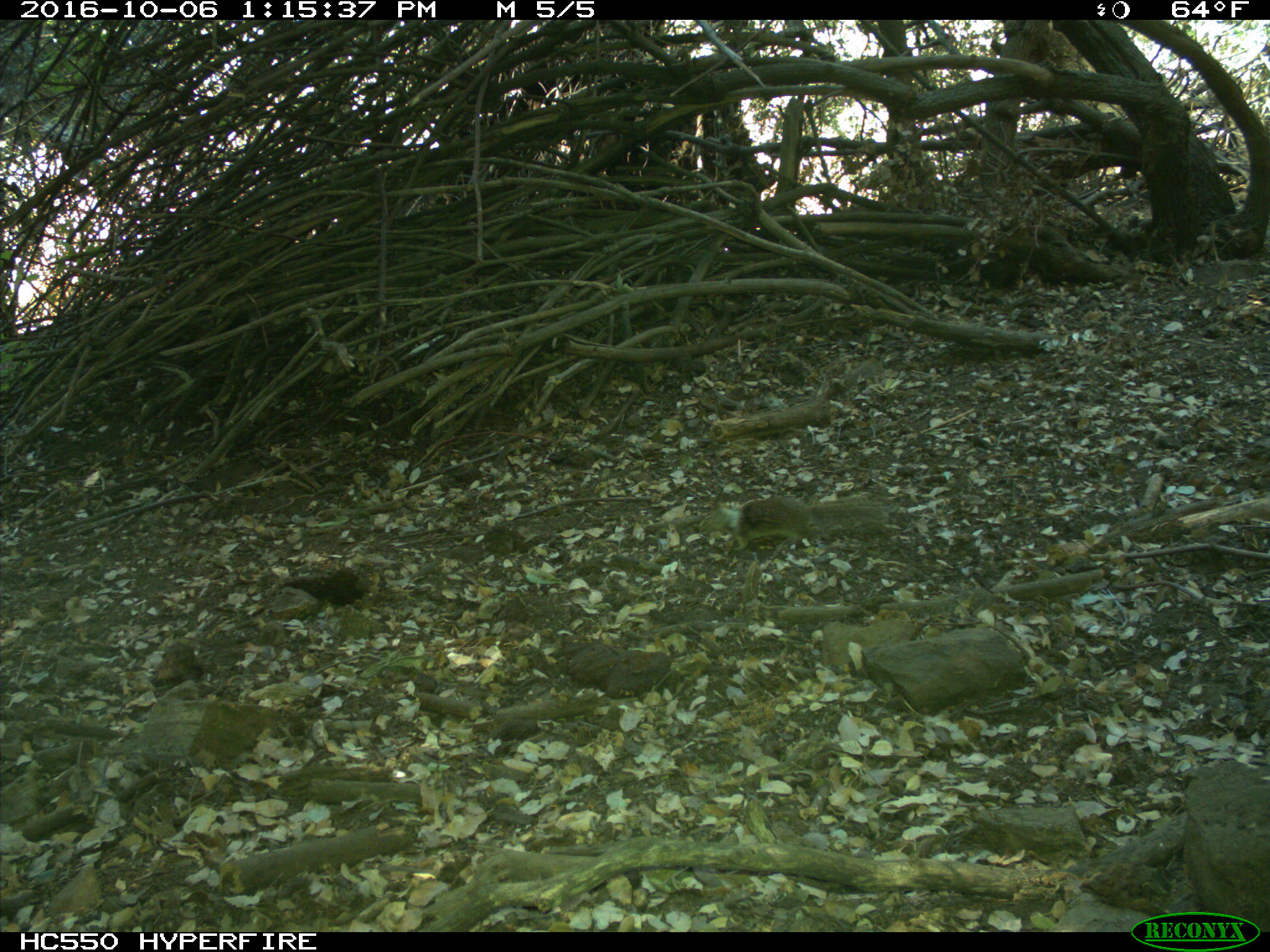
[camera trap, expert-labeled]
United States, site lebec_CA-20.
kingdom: Animalia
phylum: Chordata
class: Mammalia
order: Rodentia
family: Sciuridae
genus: Otospermophilus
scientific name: Otospermophilus beecheyi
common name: california ground squirrel